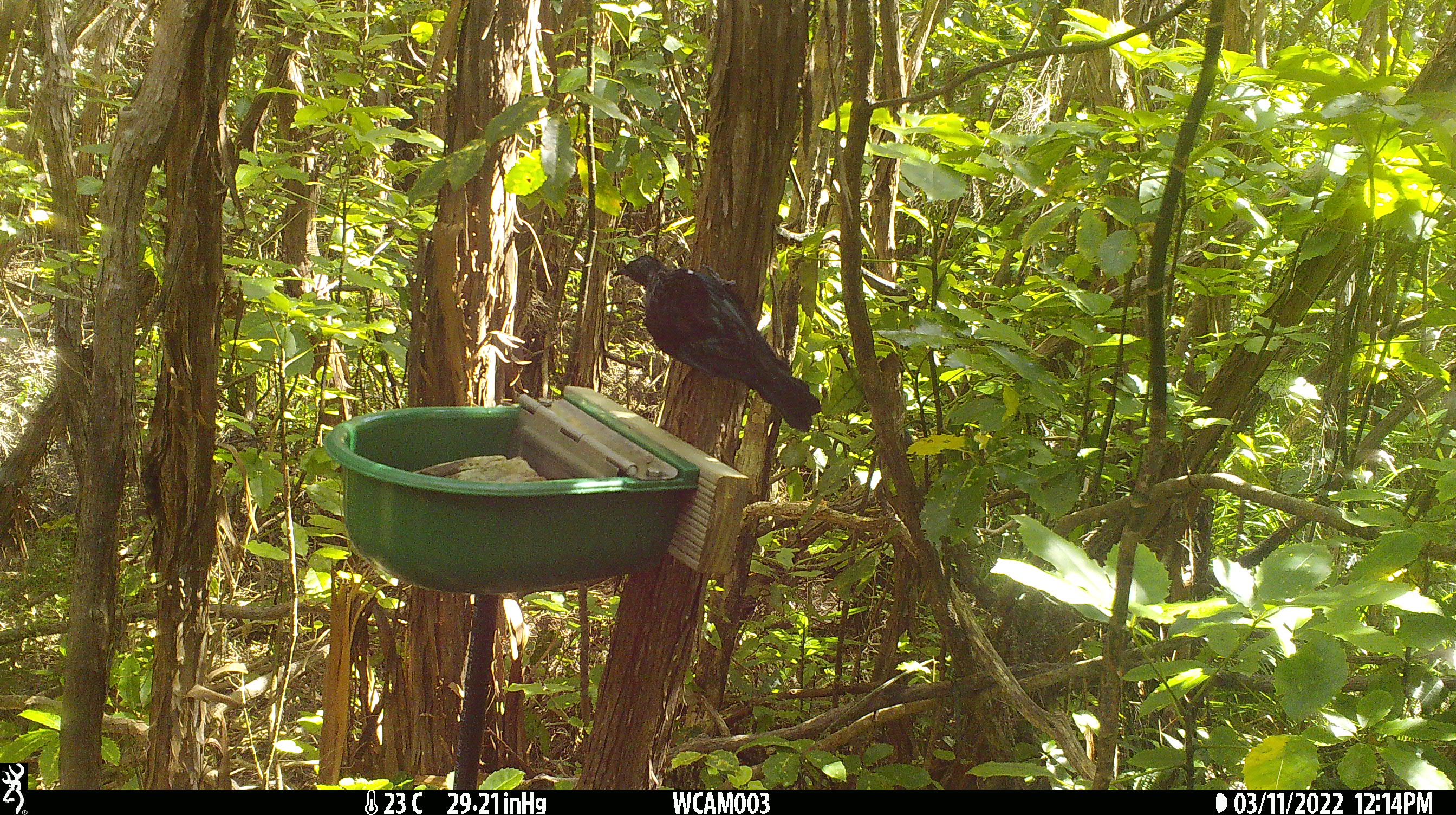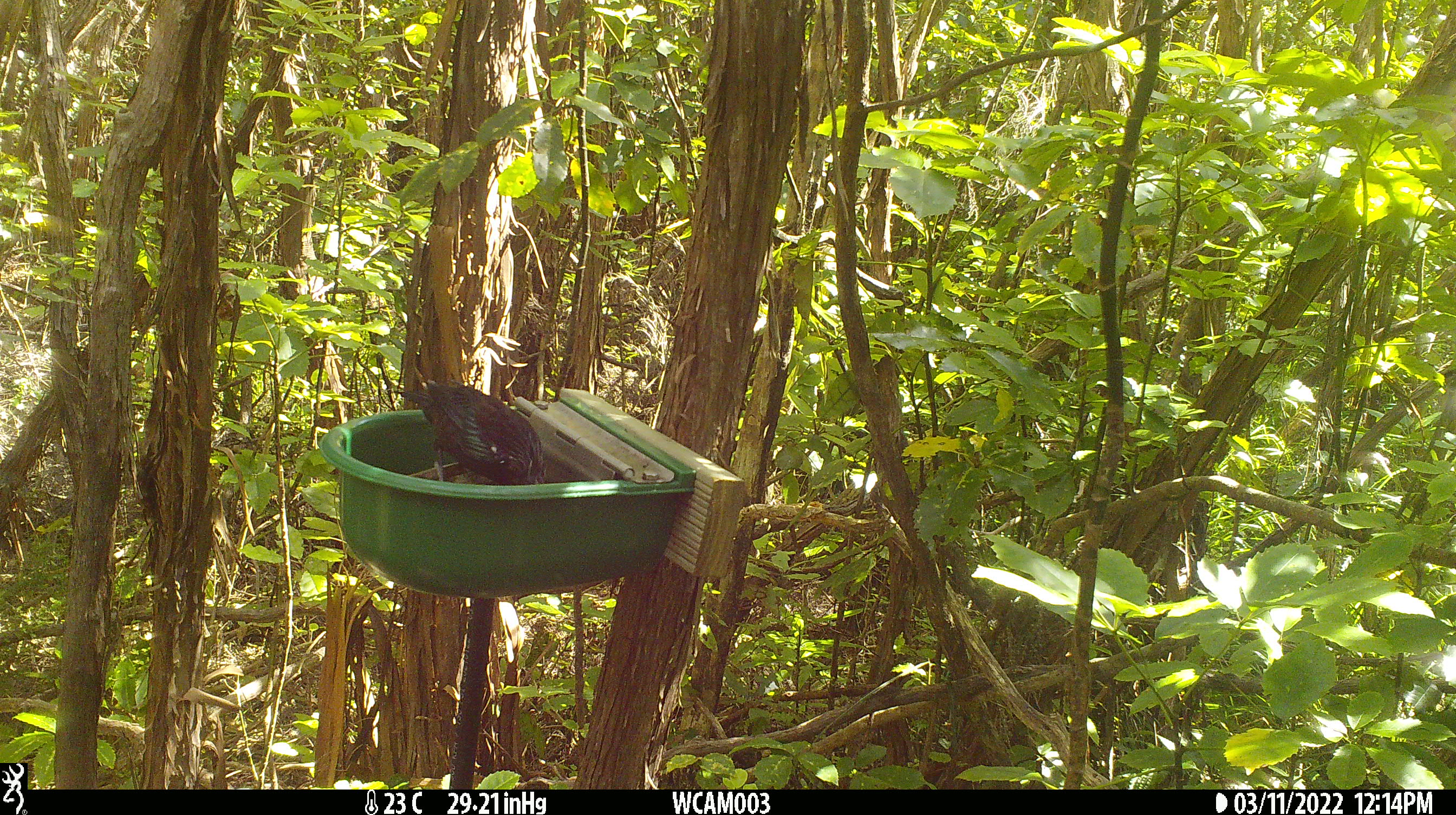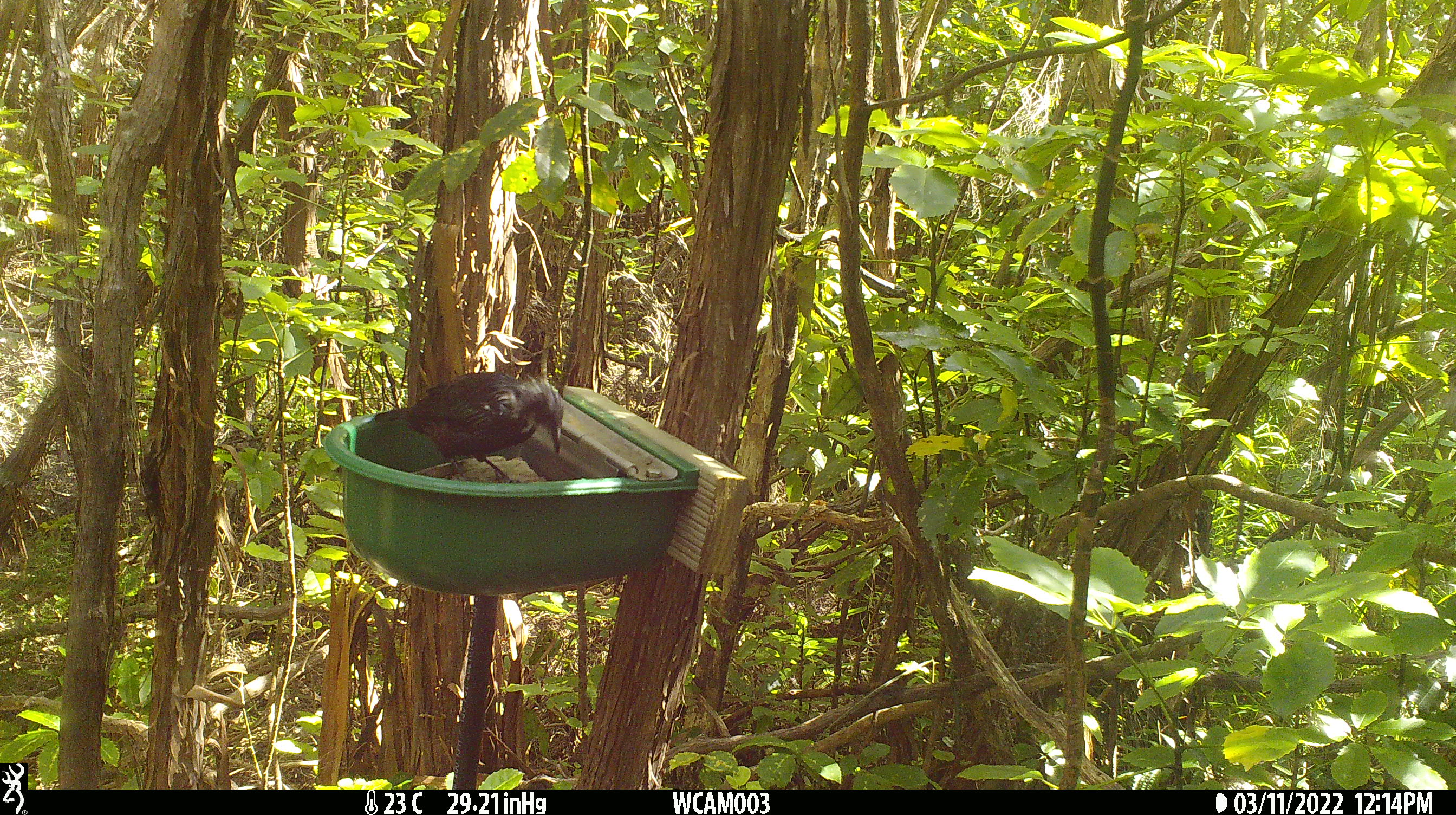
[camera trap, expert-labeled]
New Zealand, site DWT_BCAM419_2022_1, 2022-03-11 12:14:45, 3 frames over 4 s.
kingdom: Animalia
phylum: Chordata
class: Aves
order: Passeriformes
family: Meliphagidae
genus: Prosthemadera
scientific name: Prosthemadera novaeseelandiae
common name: tui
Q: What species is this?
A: Tui (Prosthemadera novaeseelandiae).